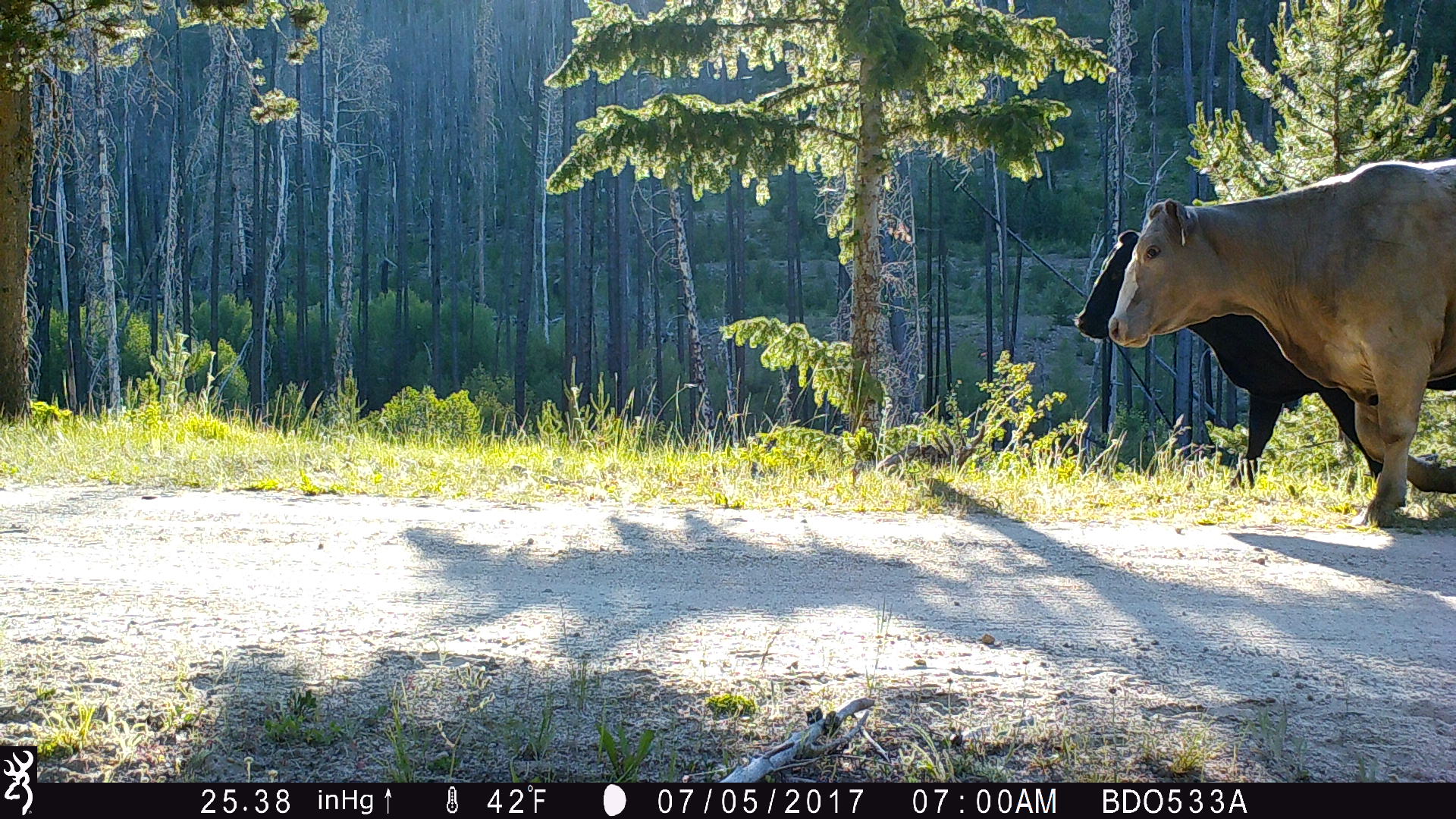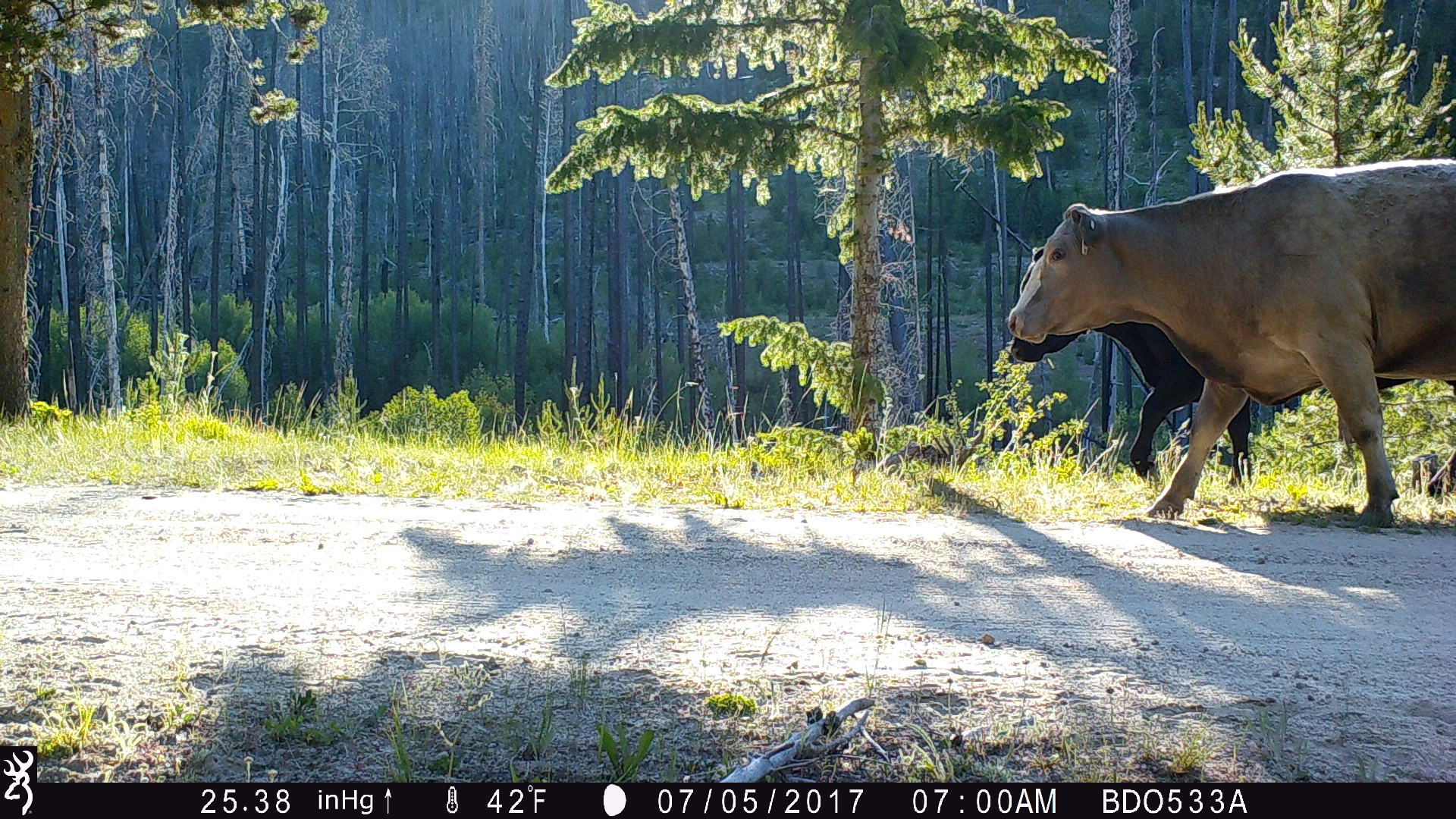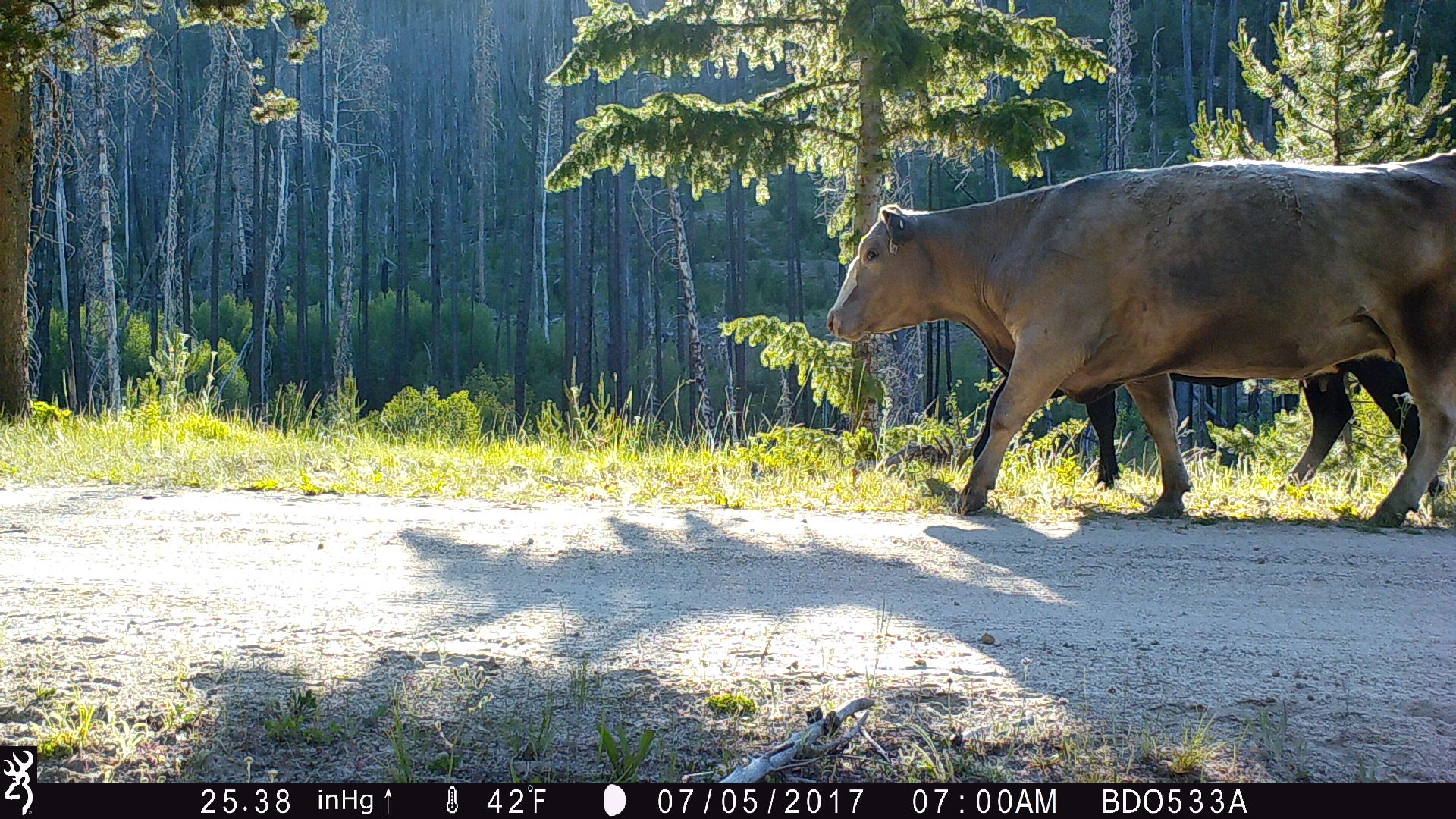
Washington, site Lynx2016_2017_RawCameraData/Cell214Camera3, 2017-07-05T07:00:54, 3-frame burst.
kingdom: Animalia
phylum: Chordata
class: Mammalia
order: Artiodactyla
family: Bovidae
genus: Bos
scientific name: Bos taurus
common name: domestic cattle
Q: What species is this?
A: Domestic cattle (Bos taurus).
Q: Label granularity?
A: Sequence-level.